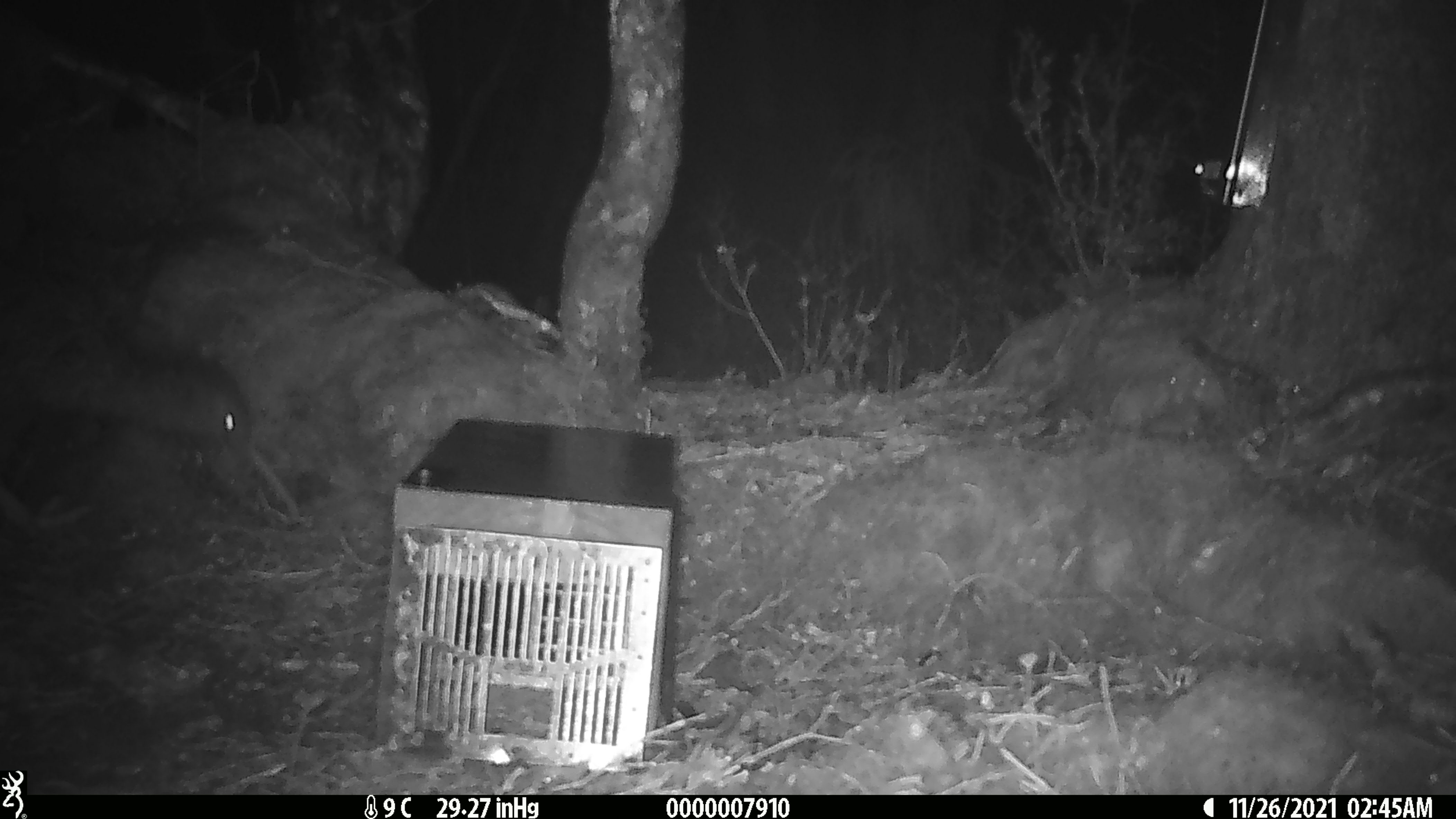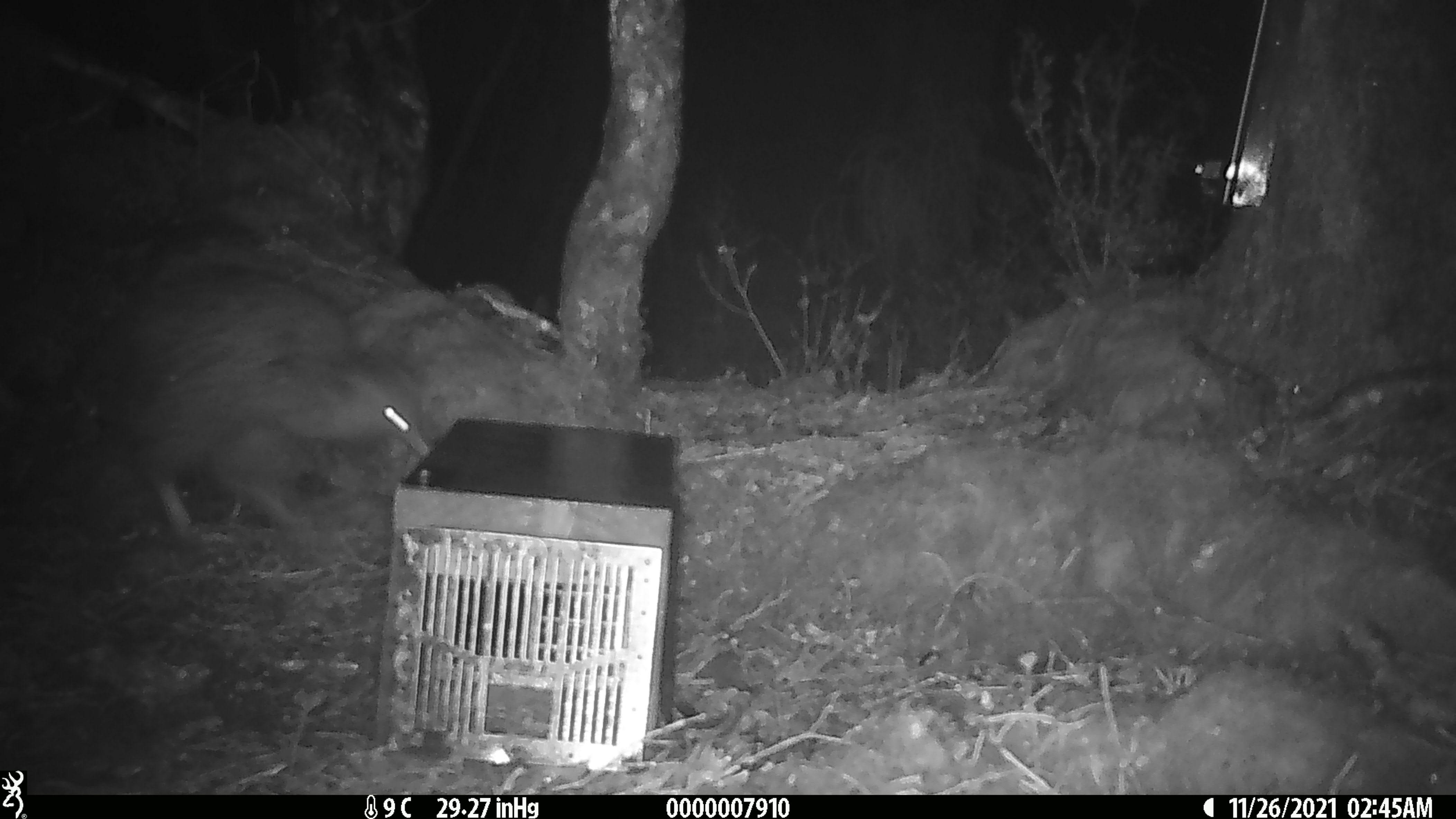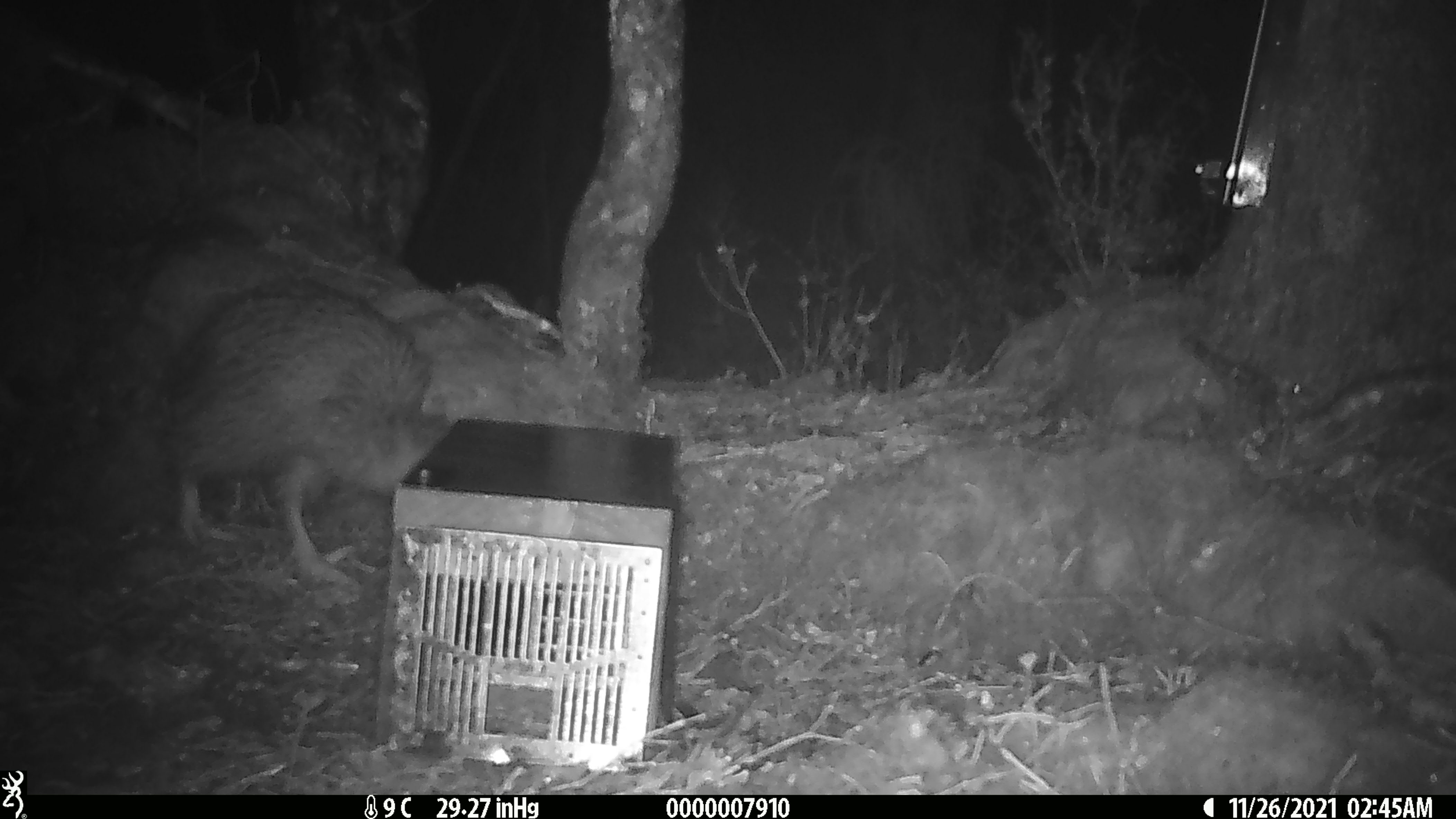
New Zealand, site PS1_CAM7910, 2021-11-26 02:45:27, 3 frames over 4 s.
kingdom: Animalia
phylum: Chordata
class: Aves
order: Apterygiformes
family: Apterygidae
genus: Apteryx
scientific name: Apteryx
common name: kiwi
Kiwi (Apteryx).